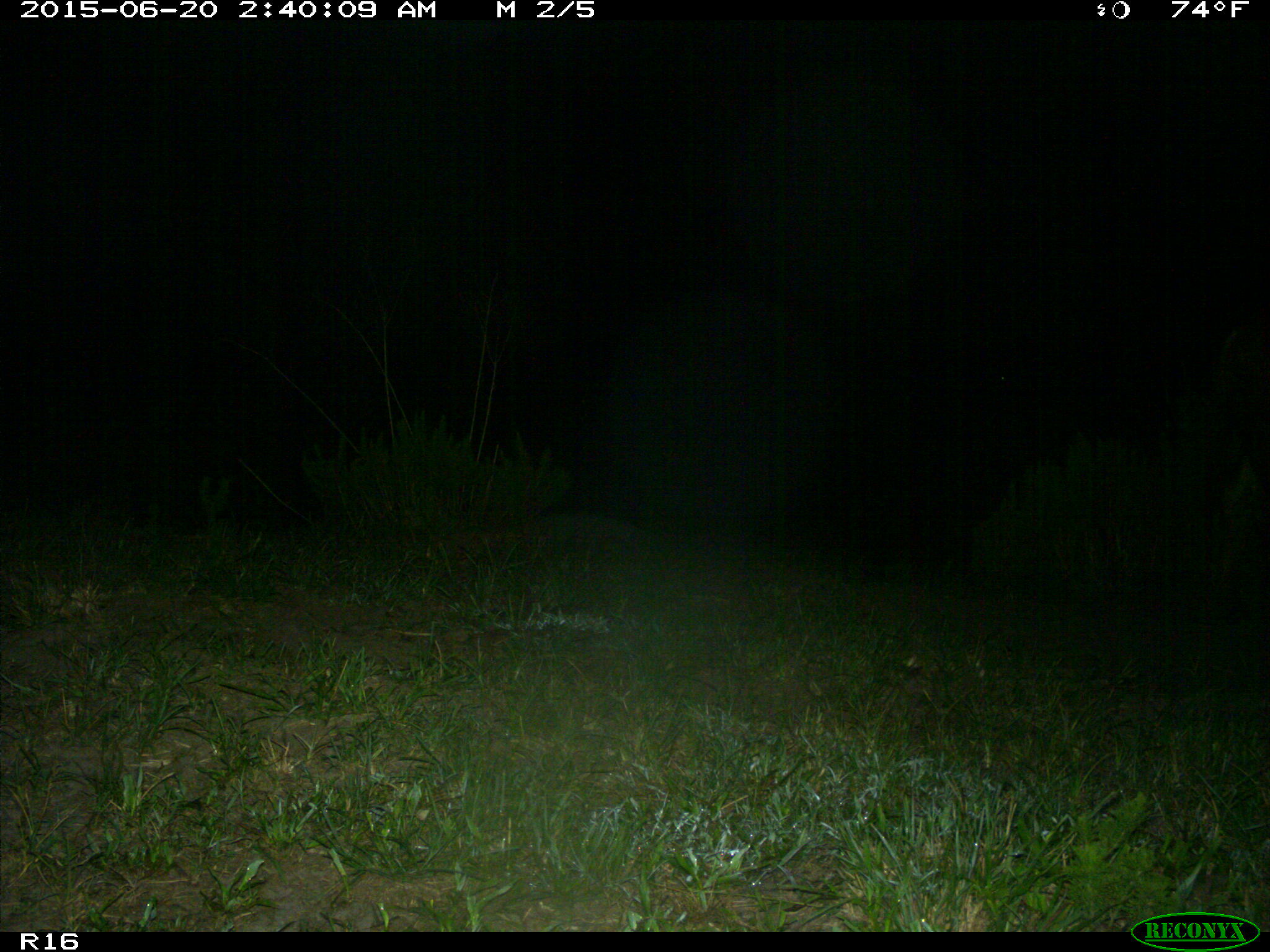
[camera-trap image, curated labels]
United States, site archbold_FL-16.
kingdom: Animalia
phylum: Chordata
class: Mammalia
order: Artiodactyla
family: Bovidae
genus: Bos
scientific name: Bos taurus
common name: domestic cow